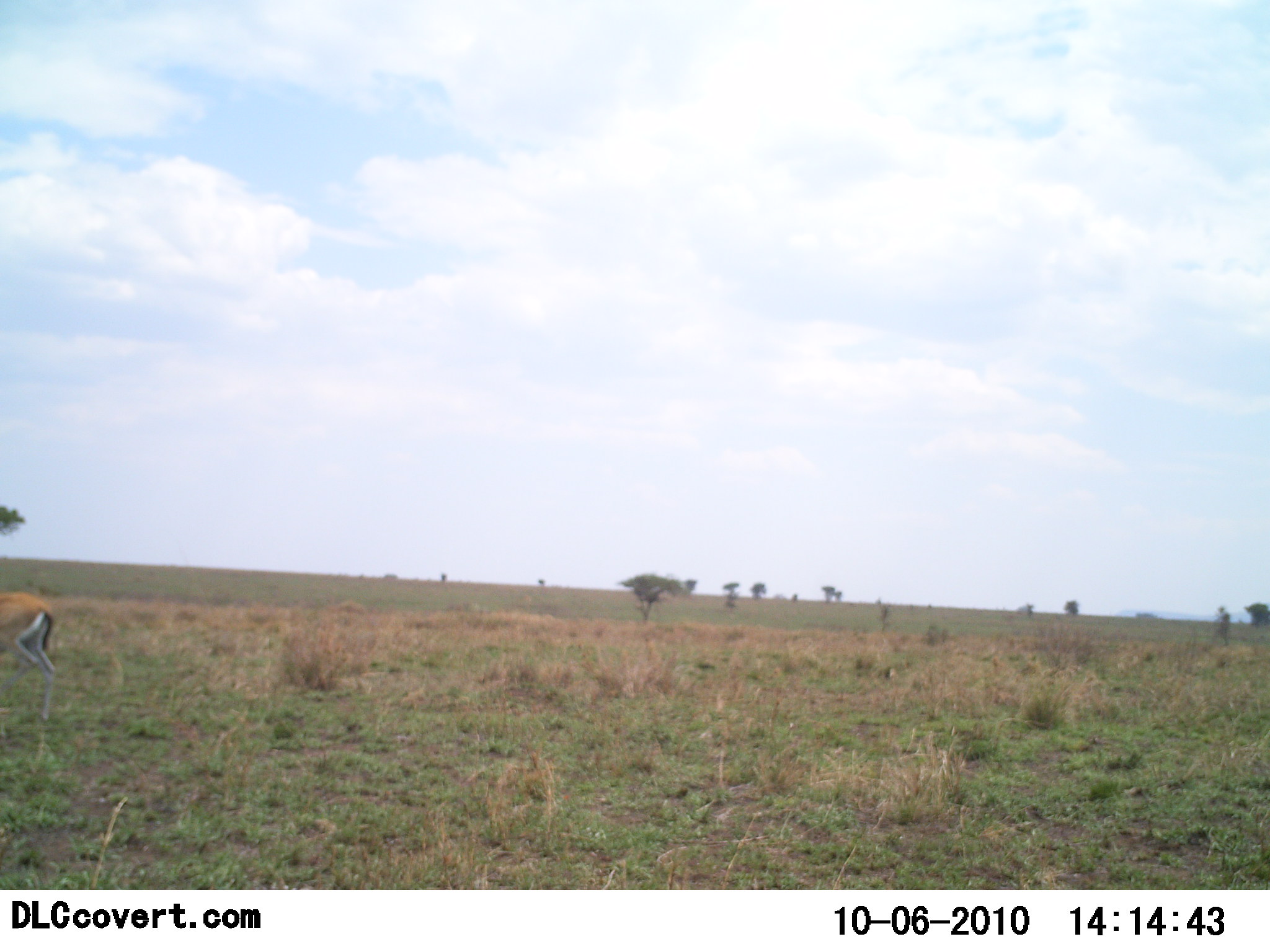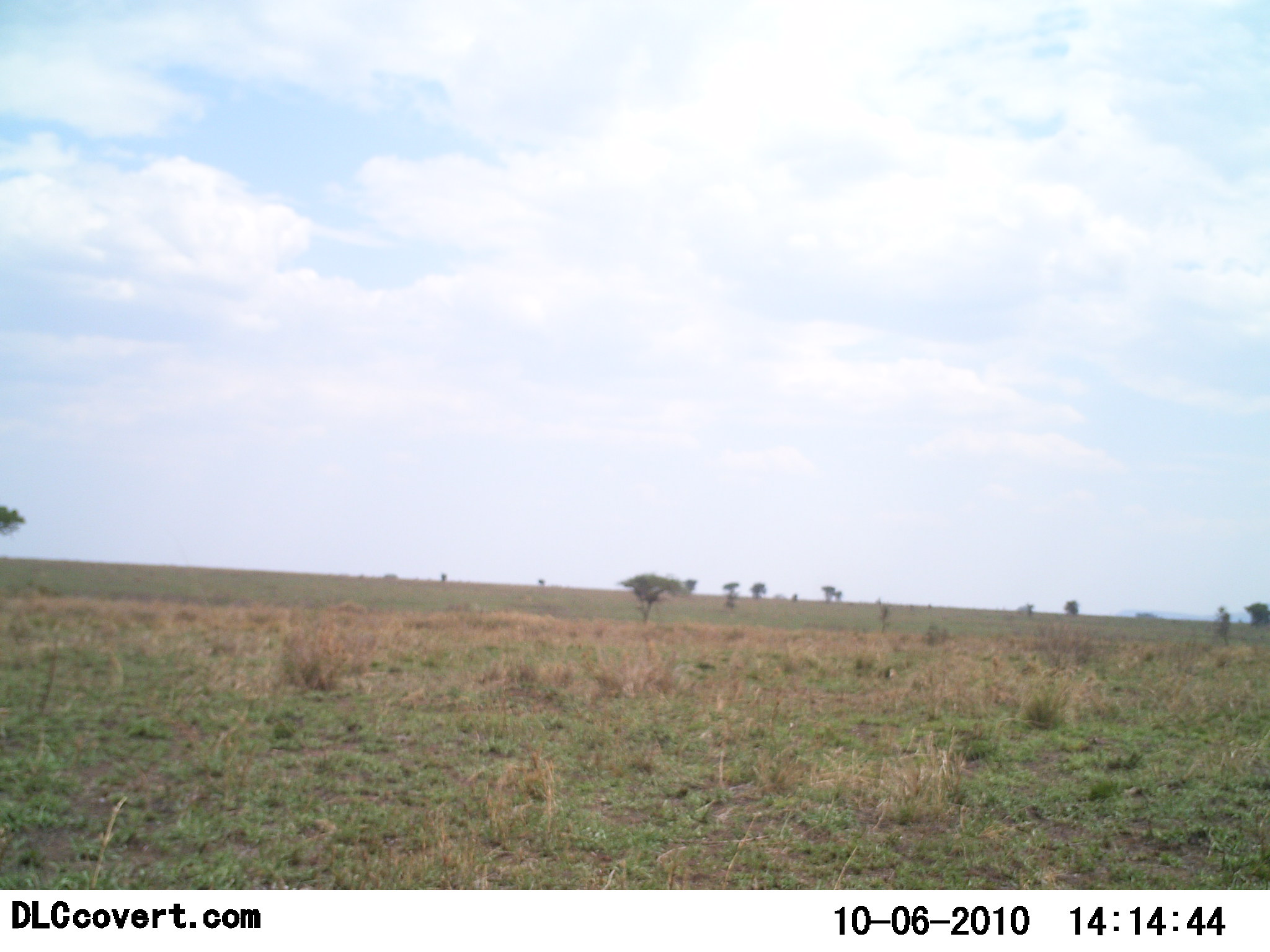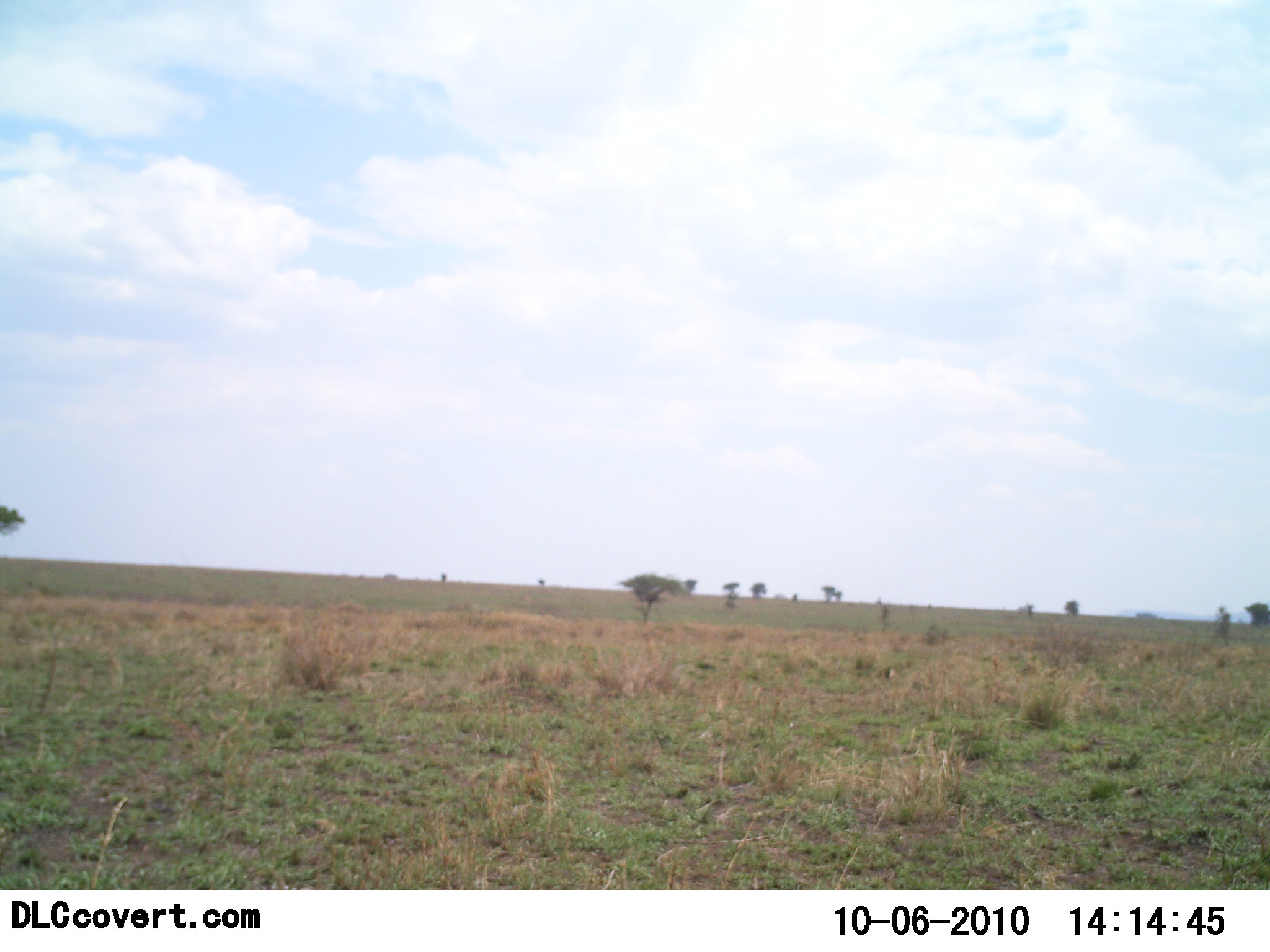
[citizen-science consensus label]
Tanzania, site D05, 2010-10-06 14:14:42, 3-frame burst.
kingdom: Animalia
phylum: Chordata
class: Mammalia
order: Artiodactyla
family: Bovidae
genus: Eudorcas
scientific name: Eudorcas thomsonii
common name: thomson's gazelle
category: gazellethomsons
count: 1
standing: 9%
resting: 0%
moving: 91%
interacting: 0%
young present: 0%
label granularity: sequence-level